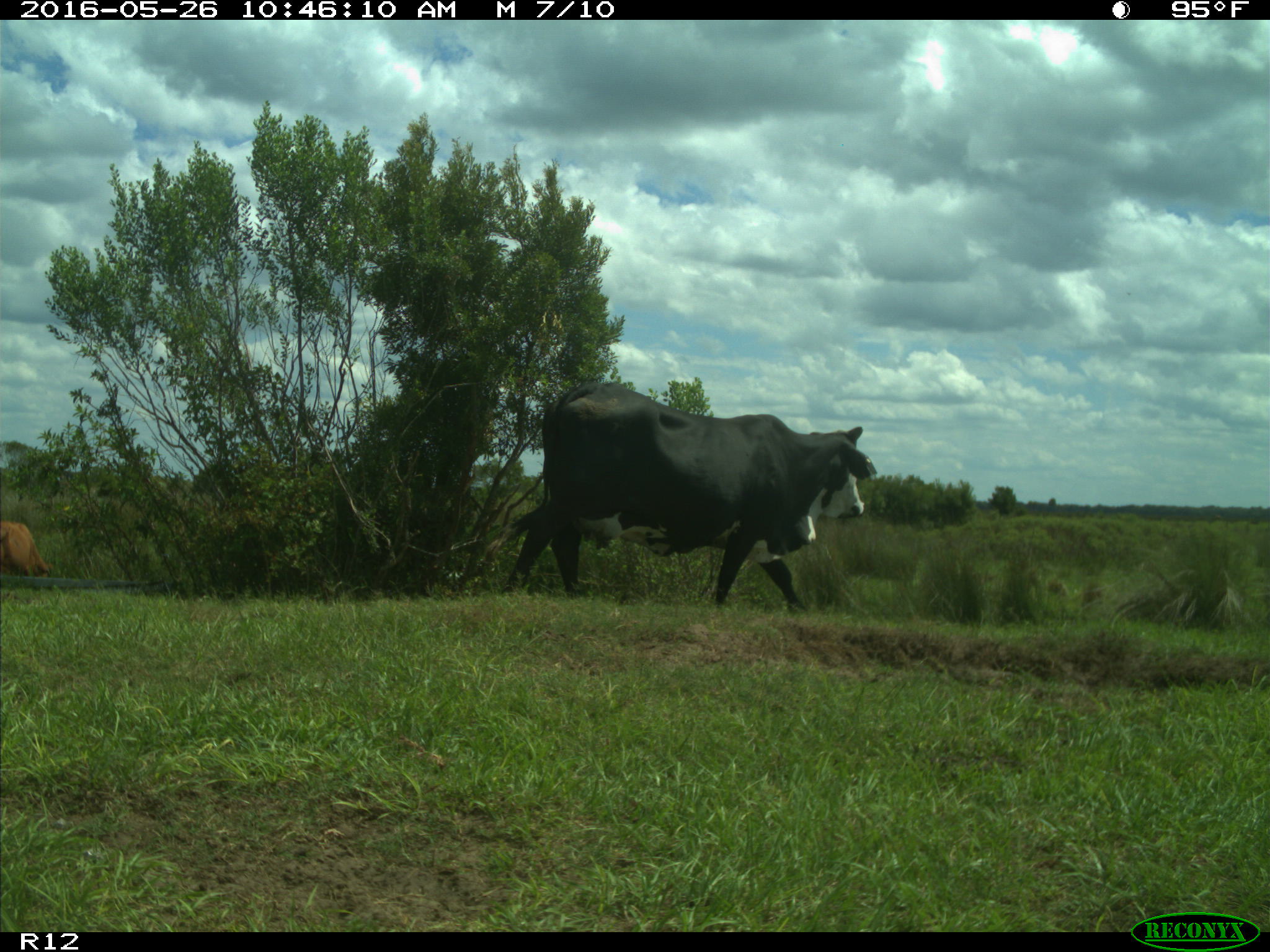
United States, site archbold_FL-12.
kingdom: Animalia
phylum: Chordata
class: Mammalia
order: Artiodactyla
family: Bovidae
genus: Bos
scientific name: Bos taurus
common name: domestic cow